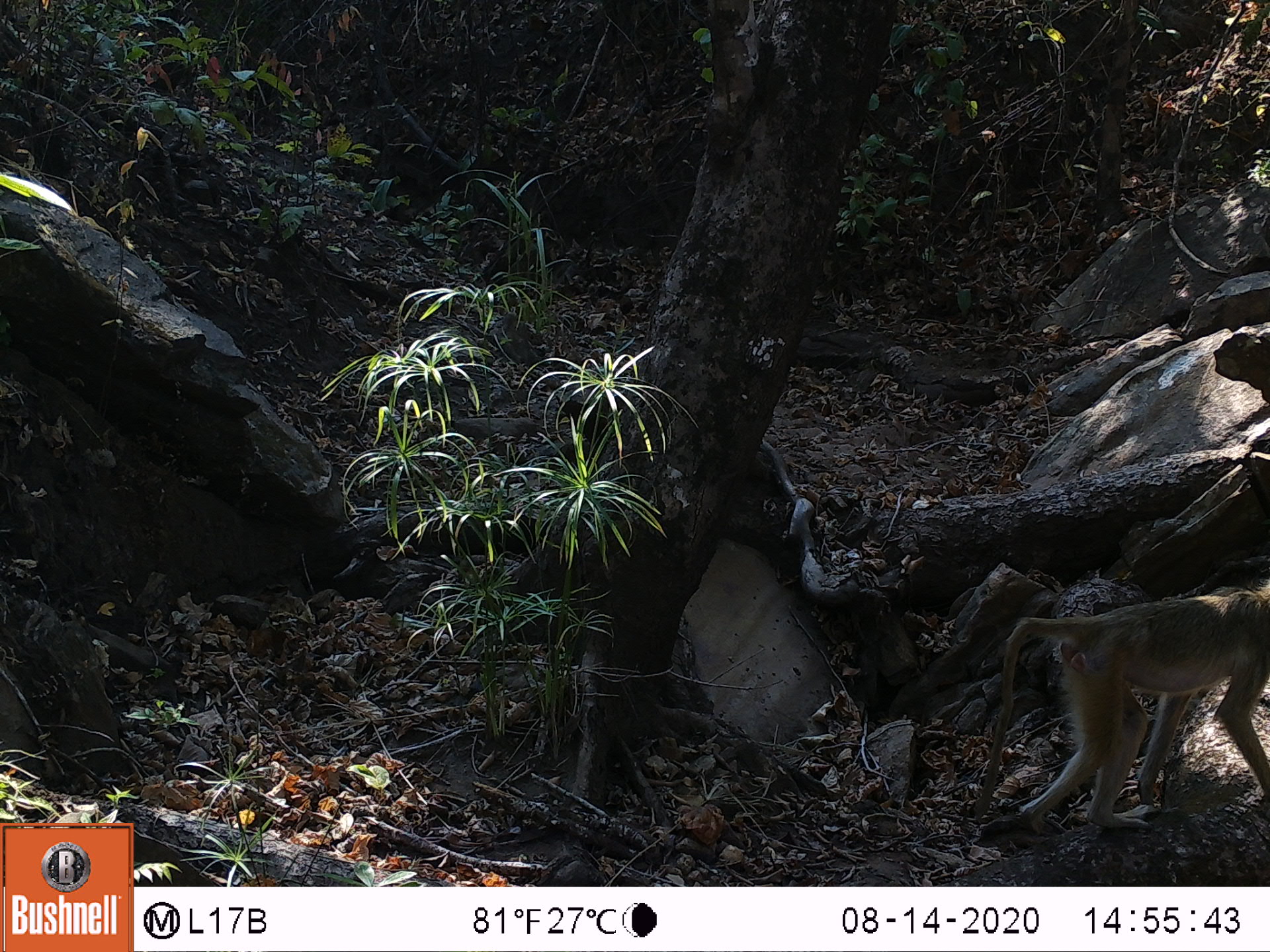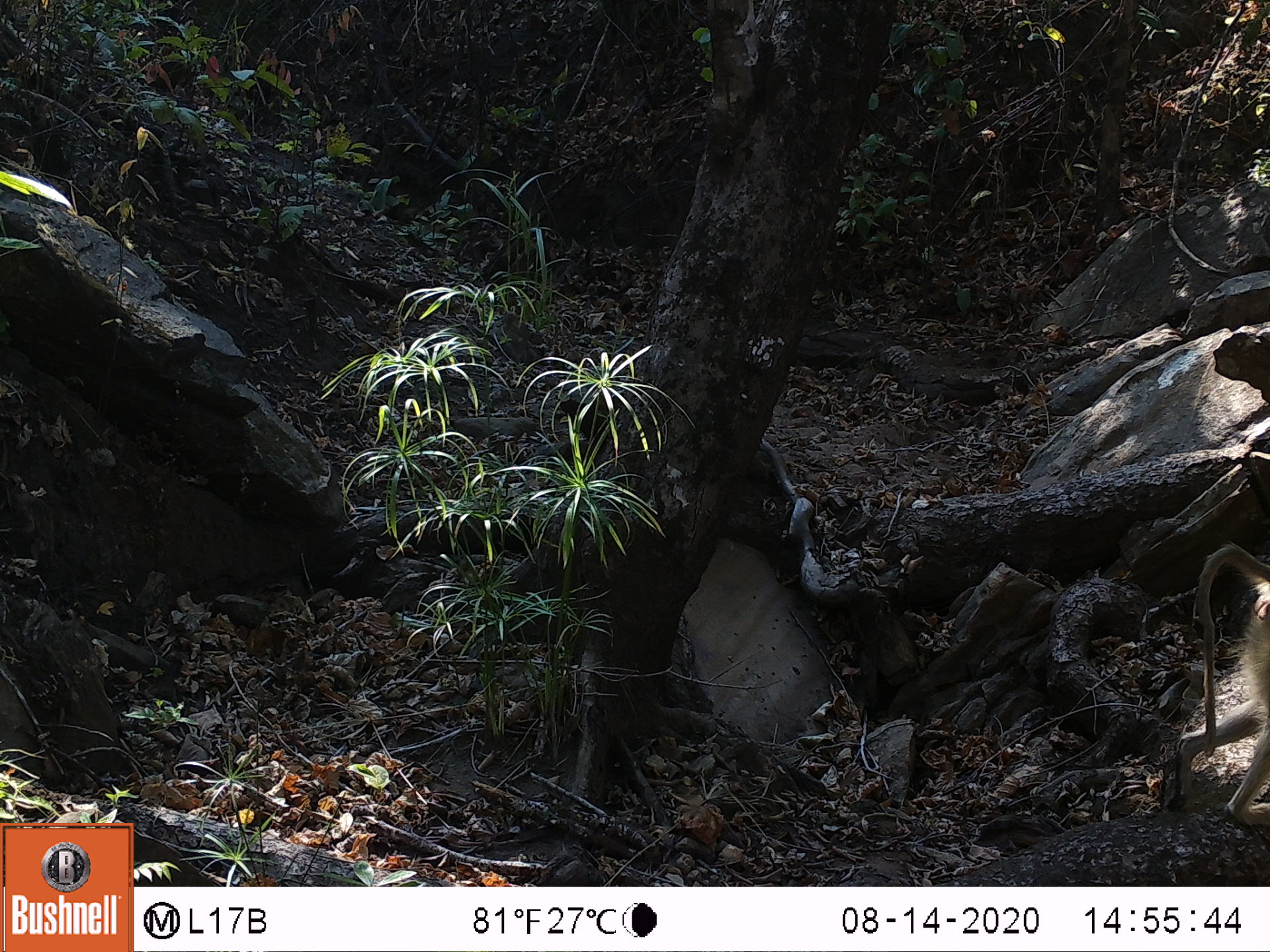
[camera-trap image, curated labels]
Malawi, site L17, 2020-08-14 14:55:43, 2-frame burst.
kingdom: Animalia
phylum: Chordata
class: Mammalia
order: Primates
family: Cercopithecidae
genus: Papio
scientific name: Papio cynocephalus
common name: yellow baboon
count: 1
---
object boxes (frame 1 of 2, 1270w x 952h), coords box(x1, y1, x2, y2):
yellow baboon: box(961, 579, 1262, 851)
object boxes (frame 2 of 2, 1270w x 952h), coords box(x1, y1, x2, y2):
yellow baboon: box(1190, 537, 1266, 826)